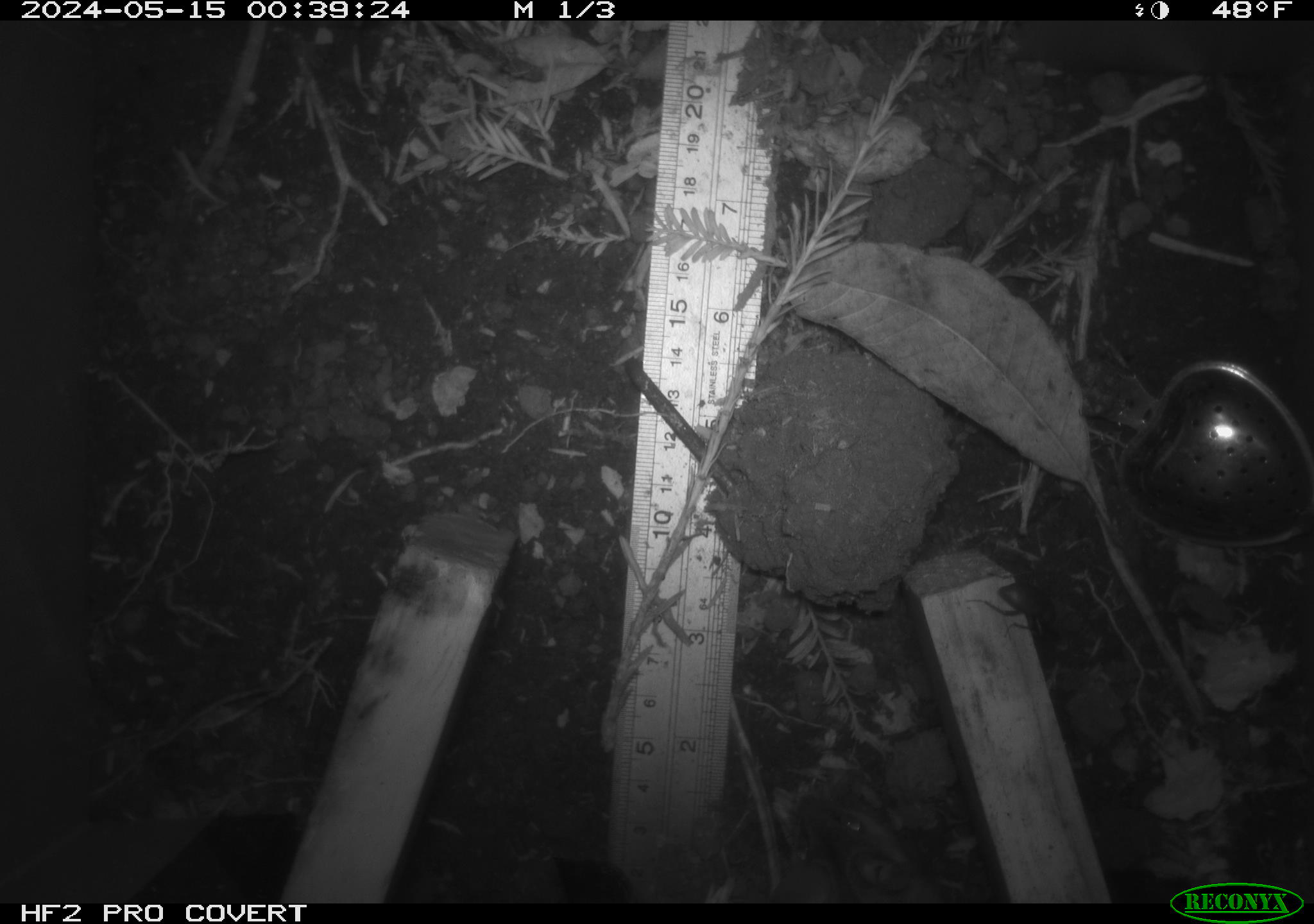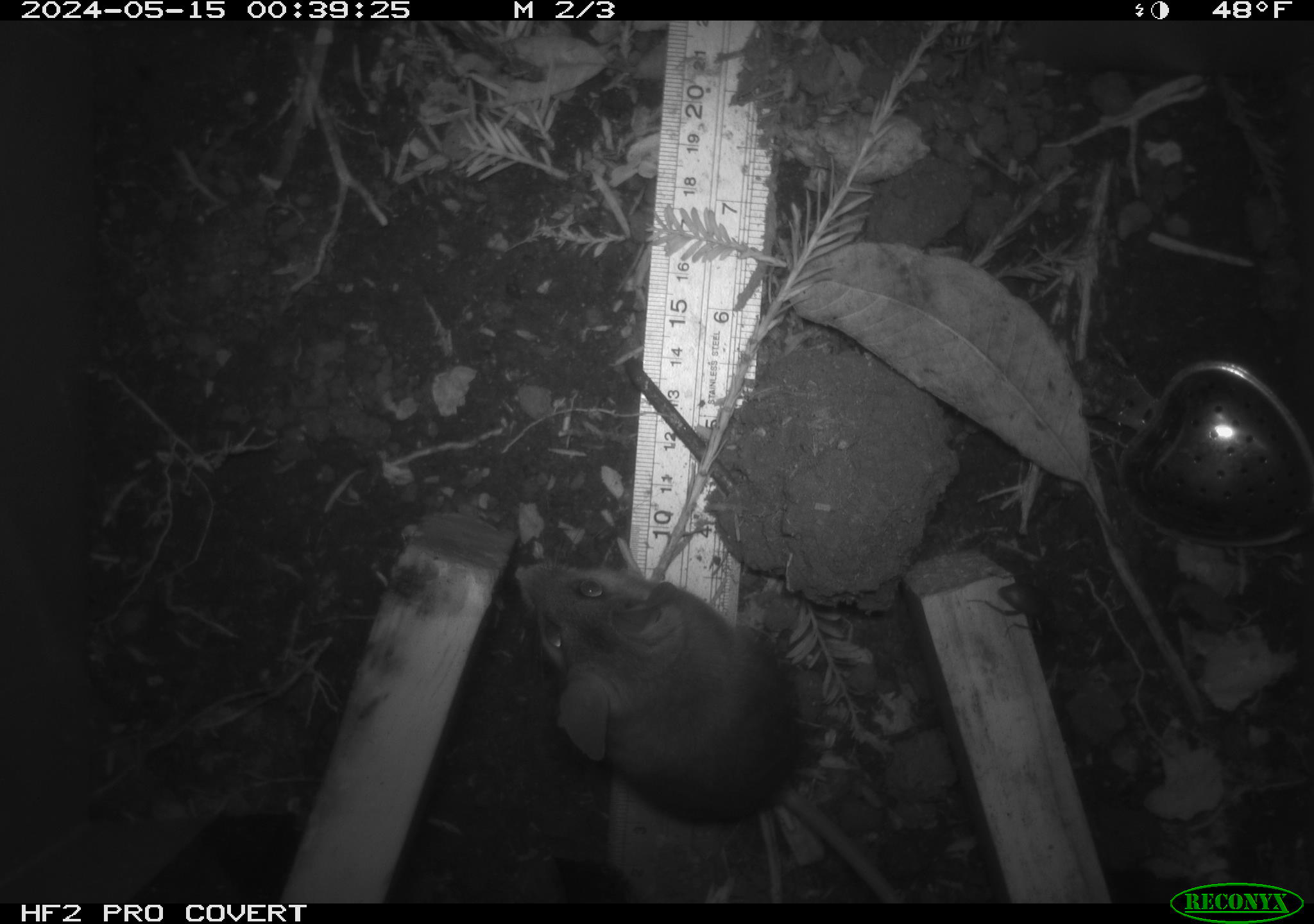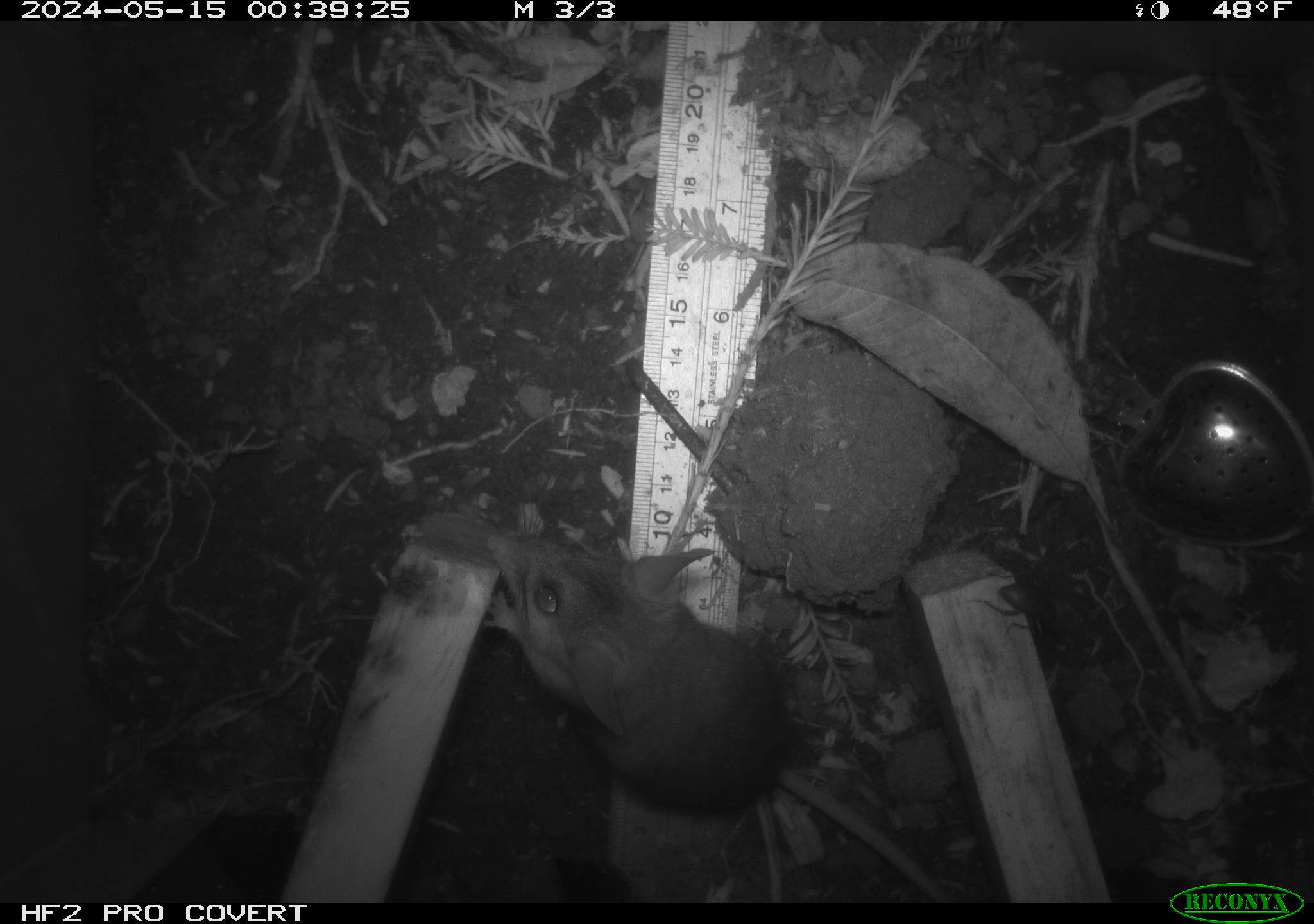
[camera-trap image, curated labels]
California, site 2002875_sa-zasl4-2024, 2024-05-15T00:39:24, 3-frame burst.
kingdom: Animalia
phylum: Chordata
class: Mammalia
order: Rodentia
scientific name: Rodentia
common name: mouse species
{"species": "mouse species (Rodentia)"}